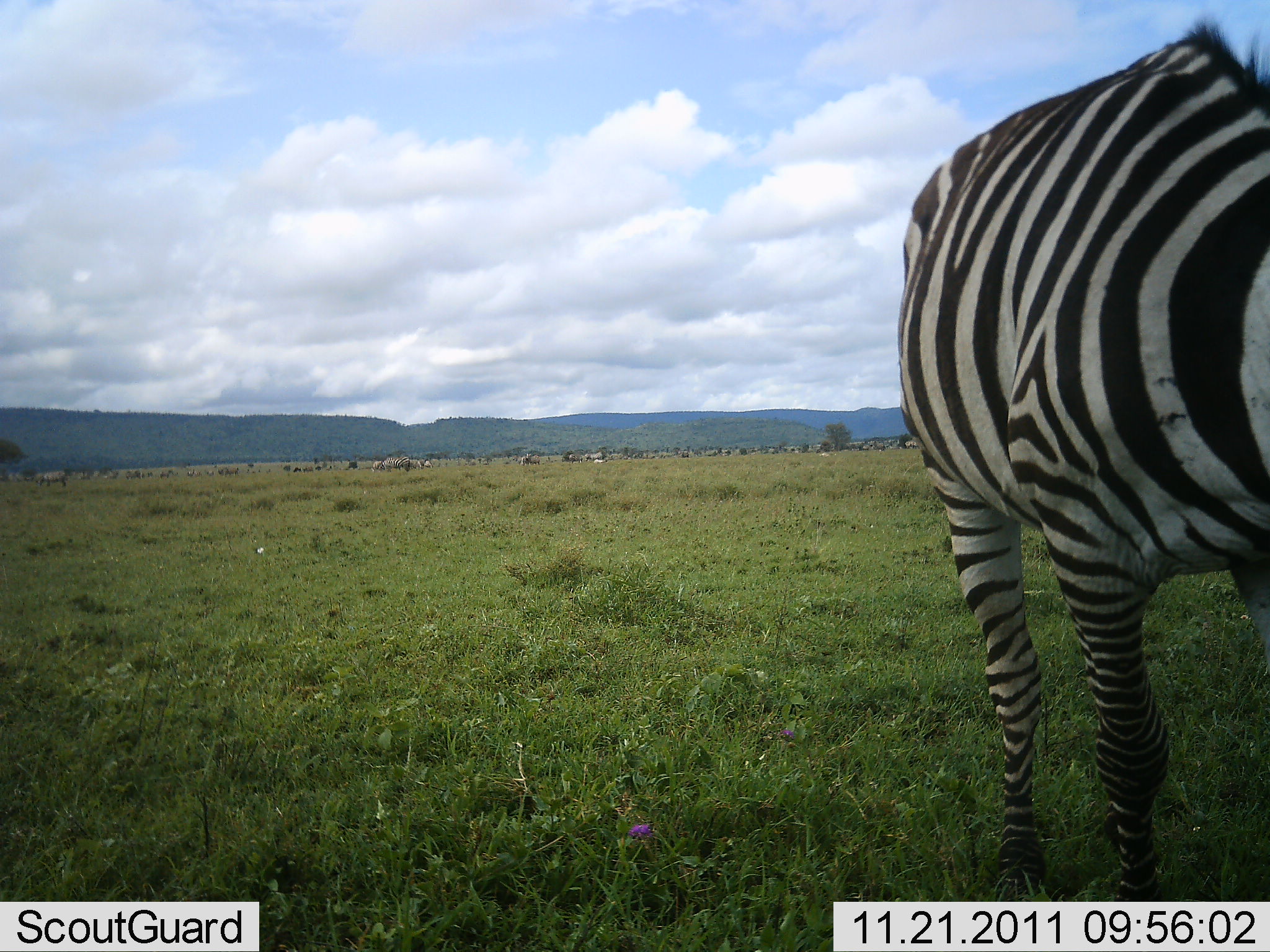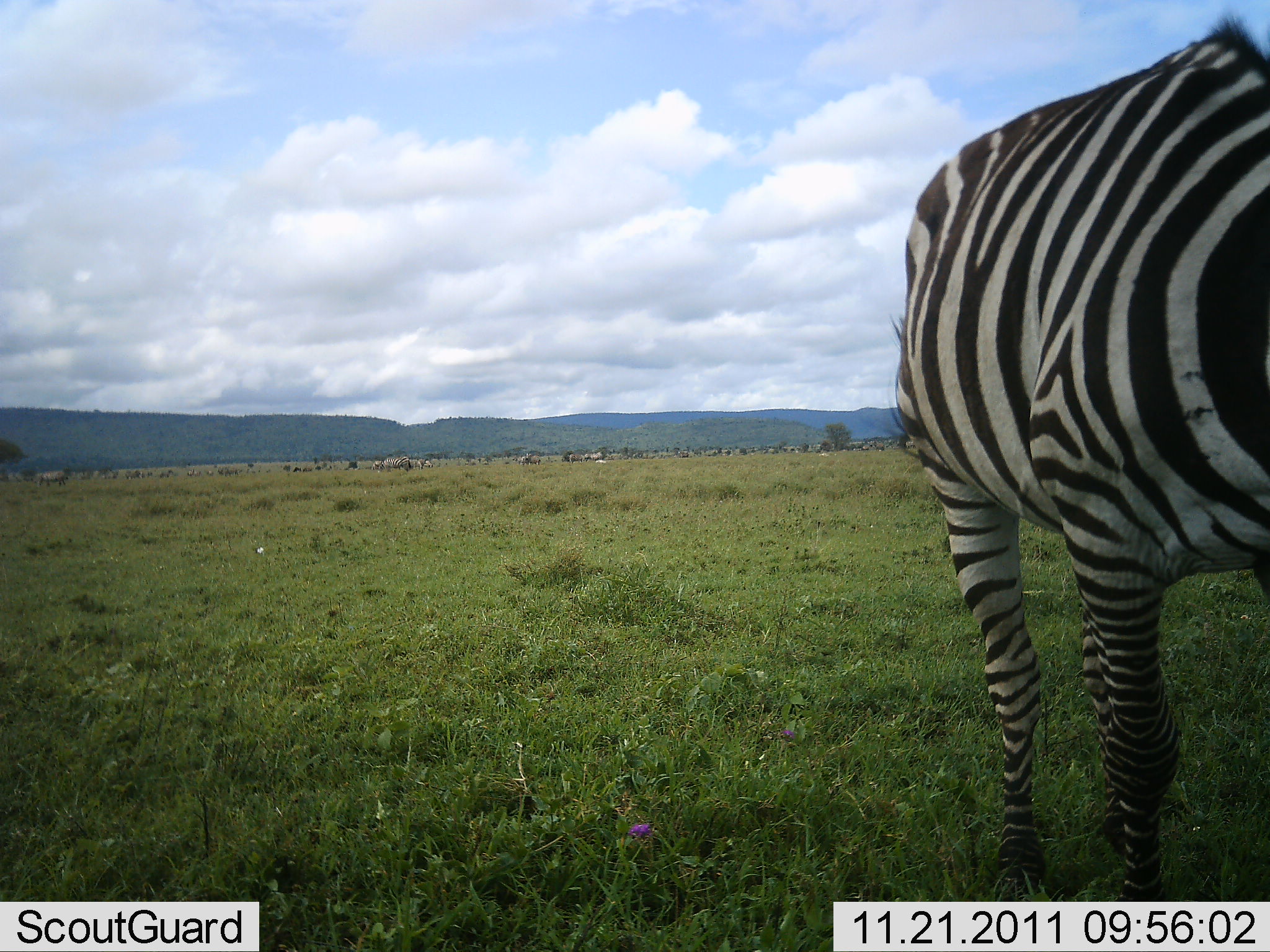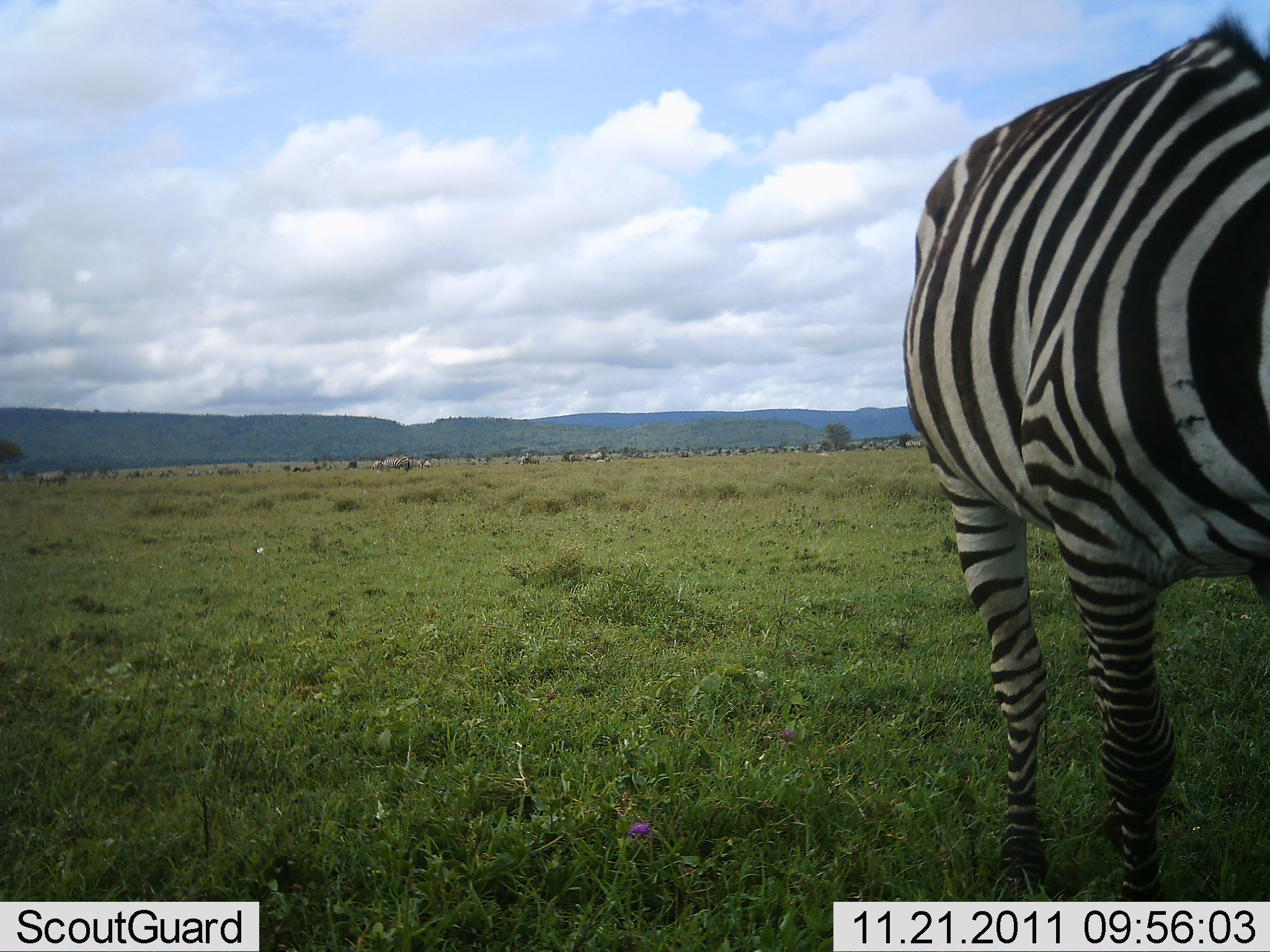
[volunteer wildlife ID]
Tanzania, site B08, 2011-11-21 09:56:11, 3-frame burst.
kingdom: Animalia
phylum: Chordata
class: Mammalia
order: Perissodactyla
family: Equidae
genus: Equus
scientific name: Equus quagga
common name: plains zebra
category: zebra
Zebra (plains zebra) (Equus quagga), count 1. Behavior (volunteer vote fractions): standing 80%, resting 0%, moving 10%, interacting 0%. Young present (vote fraction): 0%. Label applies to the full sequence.